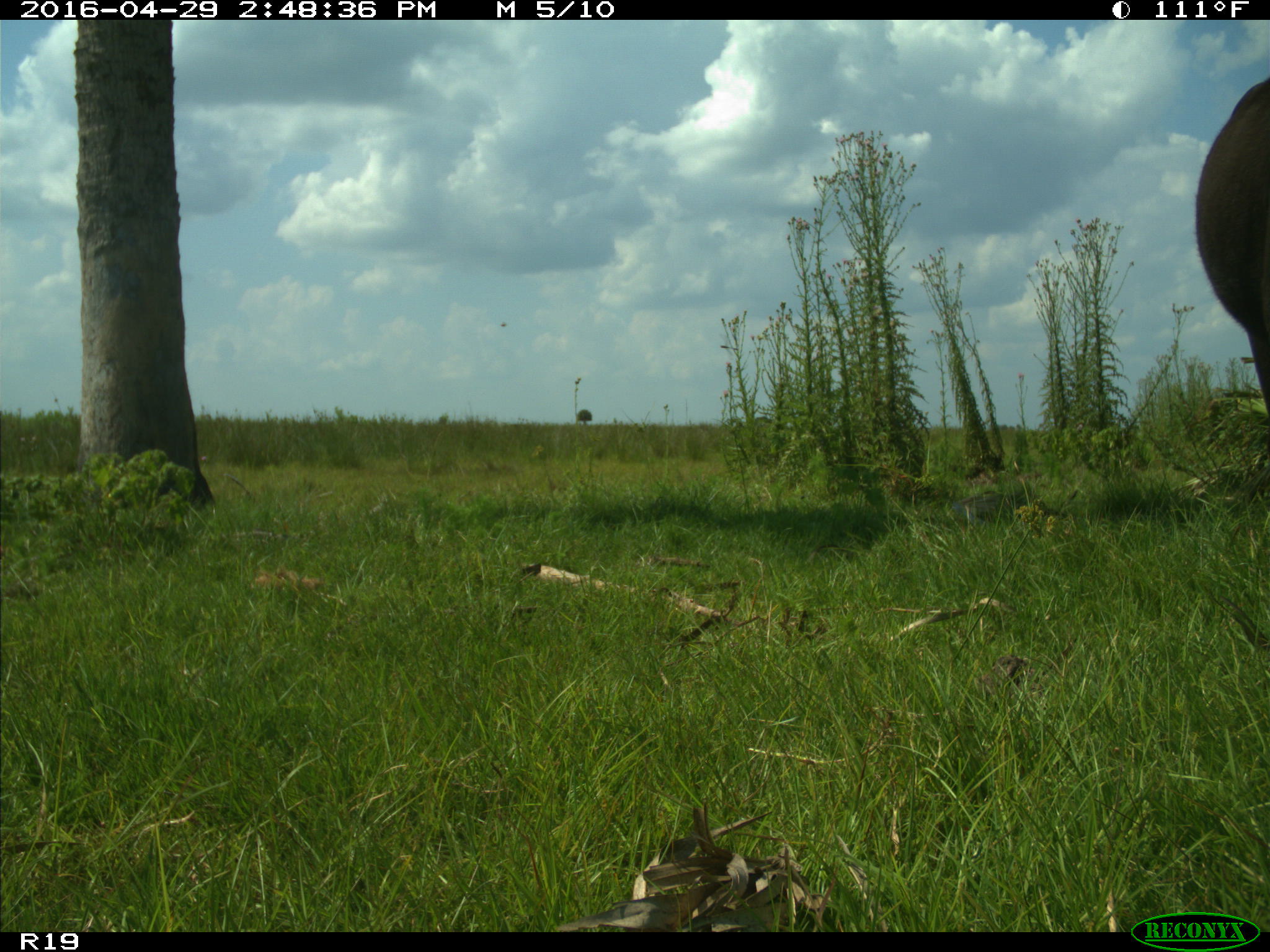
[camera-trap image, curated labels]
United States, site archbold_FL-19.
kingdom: Animalia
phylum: Chordata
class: Mammalia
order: Artiodactyla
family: Bovidae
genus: Bos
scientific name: Bos taurus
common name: domestic cow